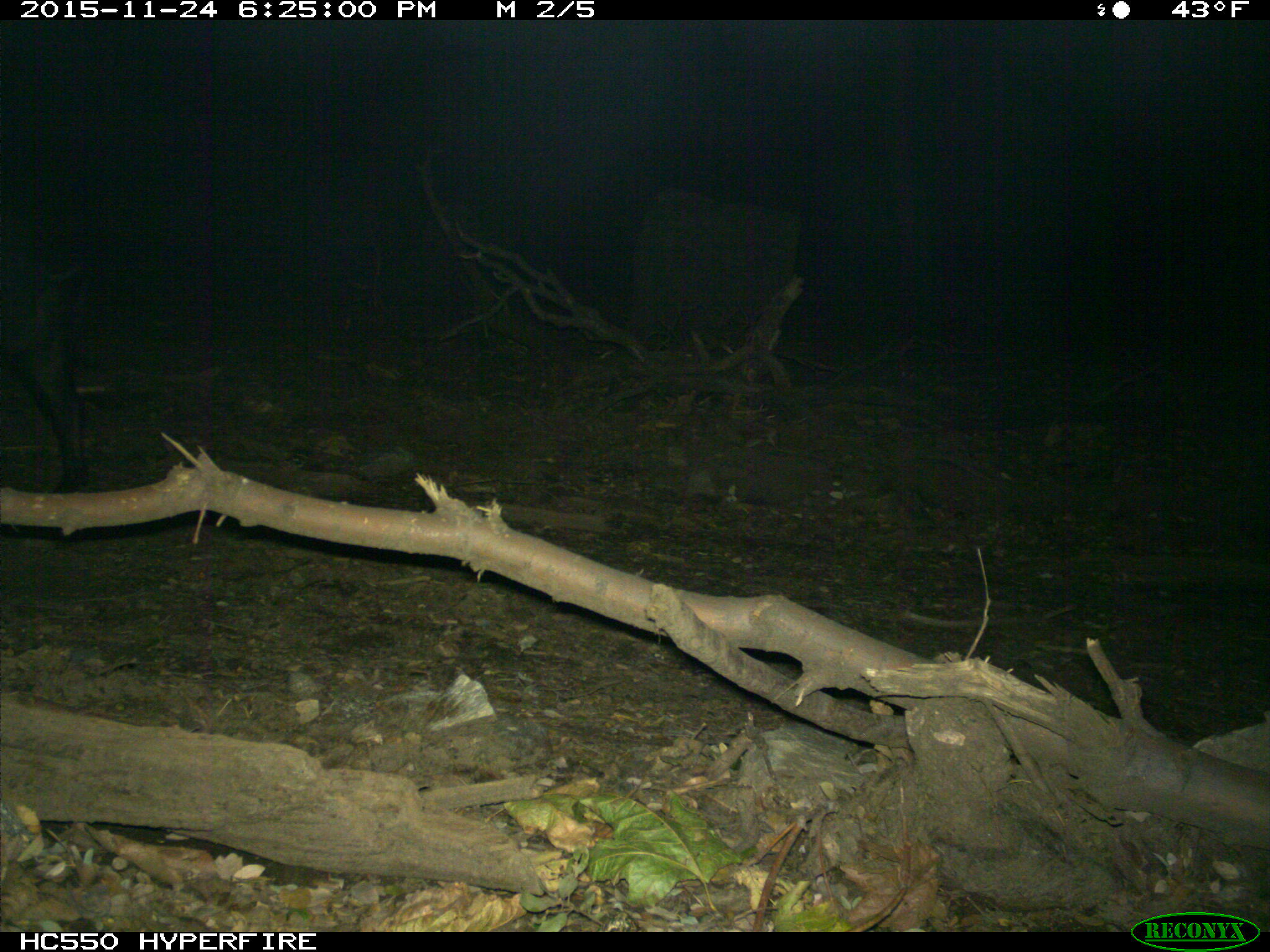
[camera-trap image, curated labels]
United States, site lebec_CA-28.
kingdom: Animalia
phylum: Chordata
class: Mammalia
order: Artiodactyla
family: Suidae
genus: Sus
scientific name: Sus scrofa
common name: wild boar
Sus scrofa (wild boar).